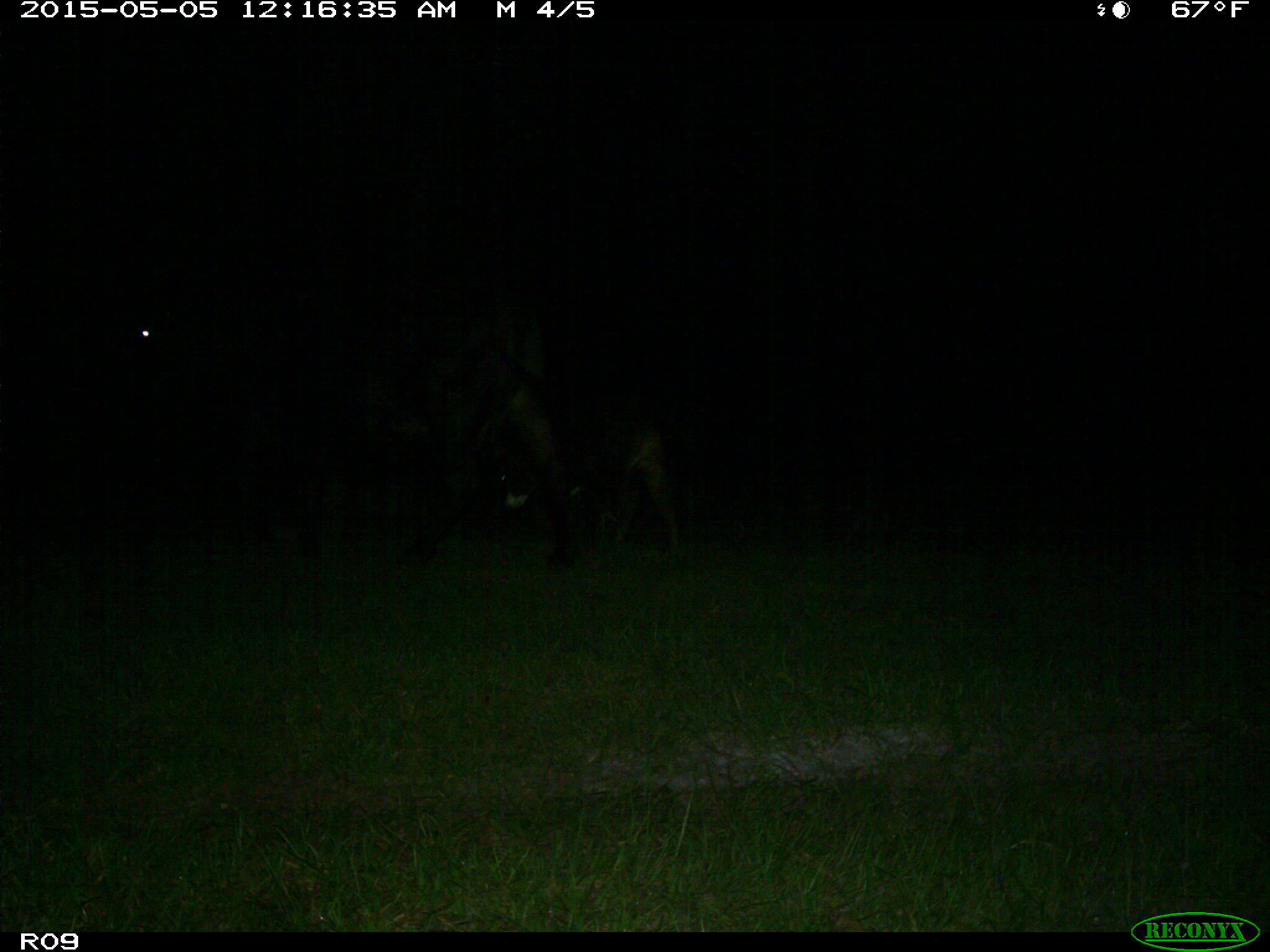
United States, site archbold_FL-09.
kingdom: Animalia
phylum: Chordata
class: Mammalia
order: Artiodactyla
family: Bovidae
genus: Bos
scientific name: Bos taurus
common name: domestic cow